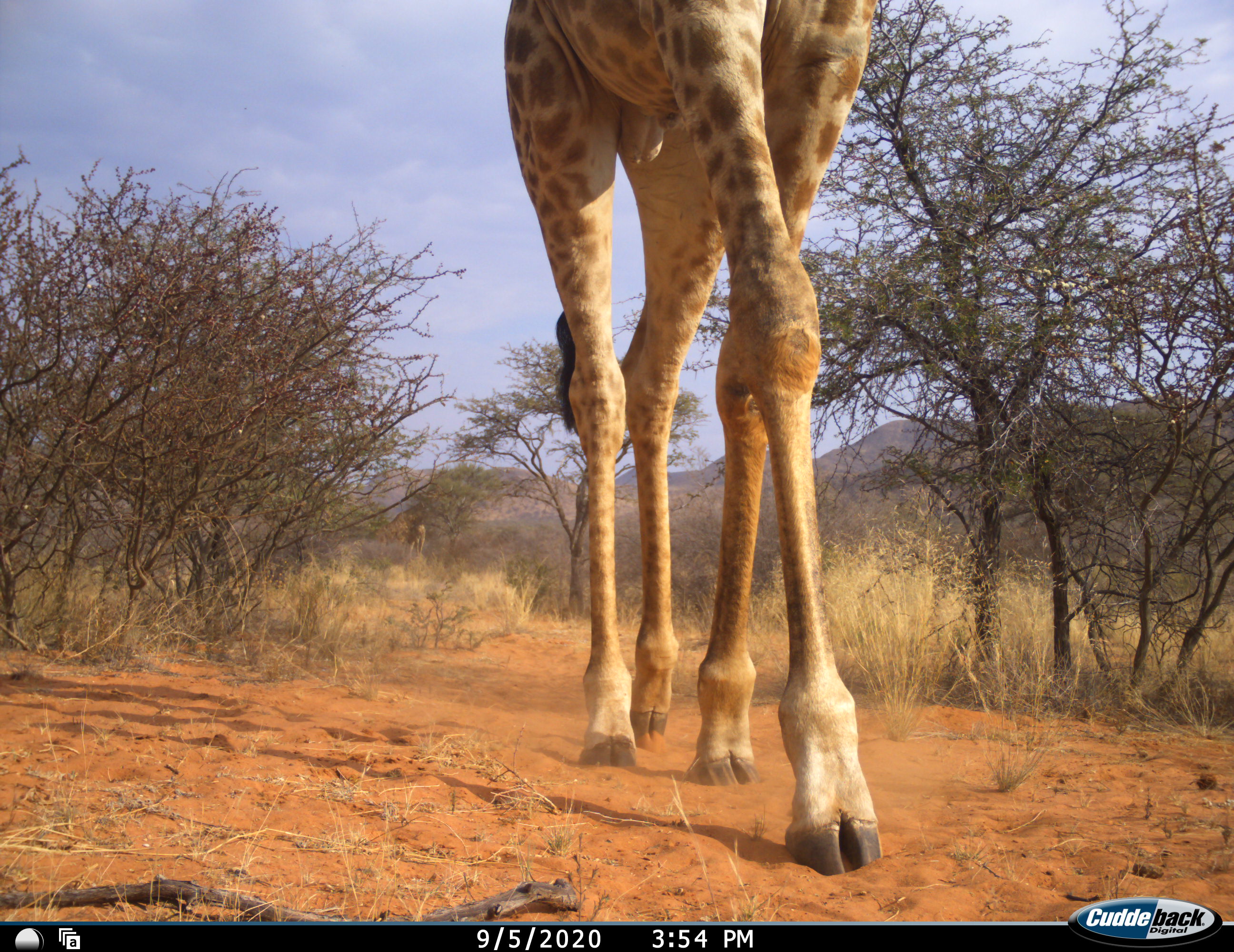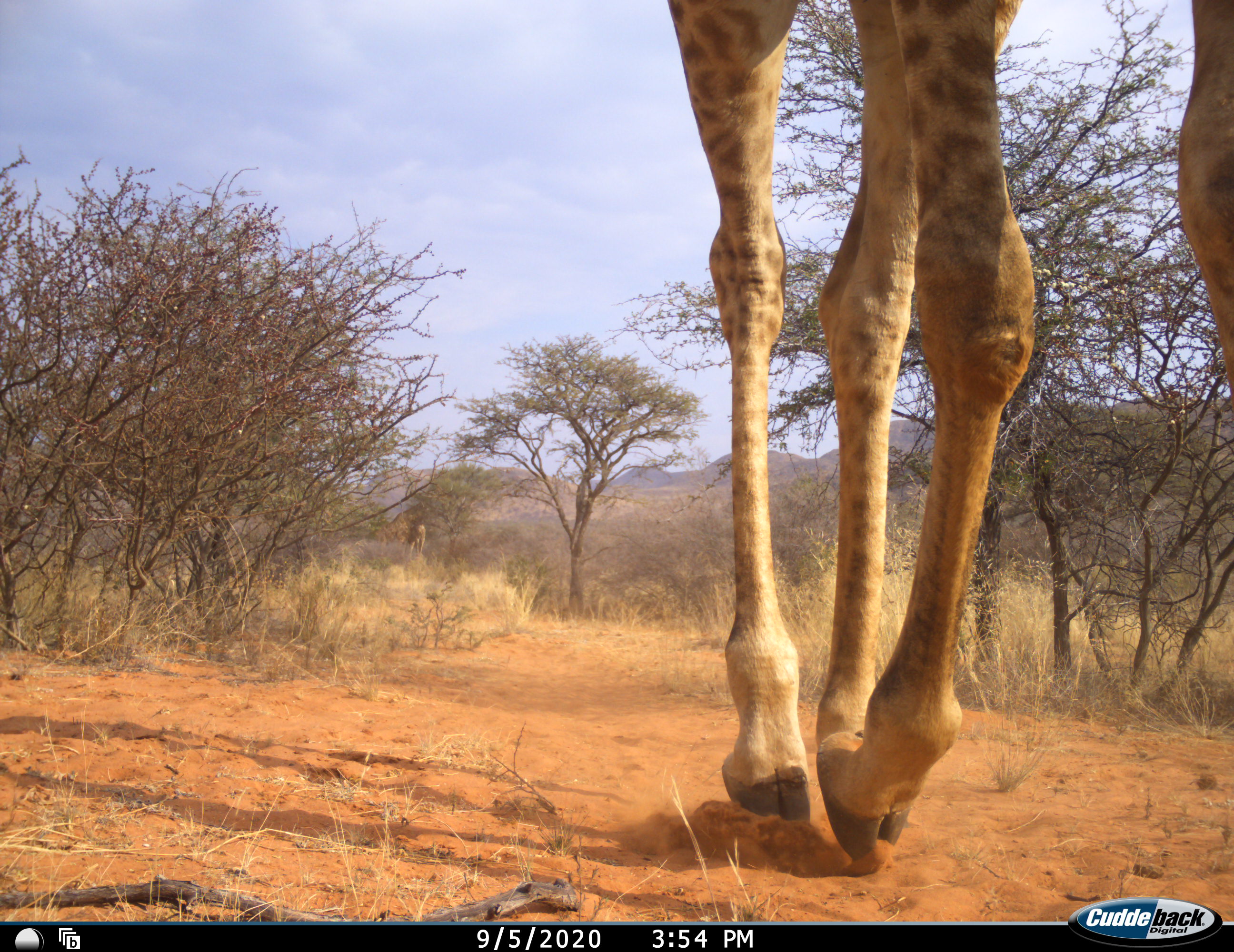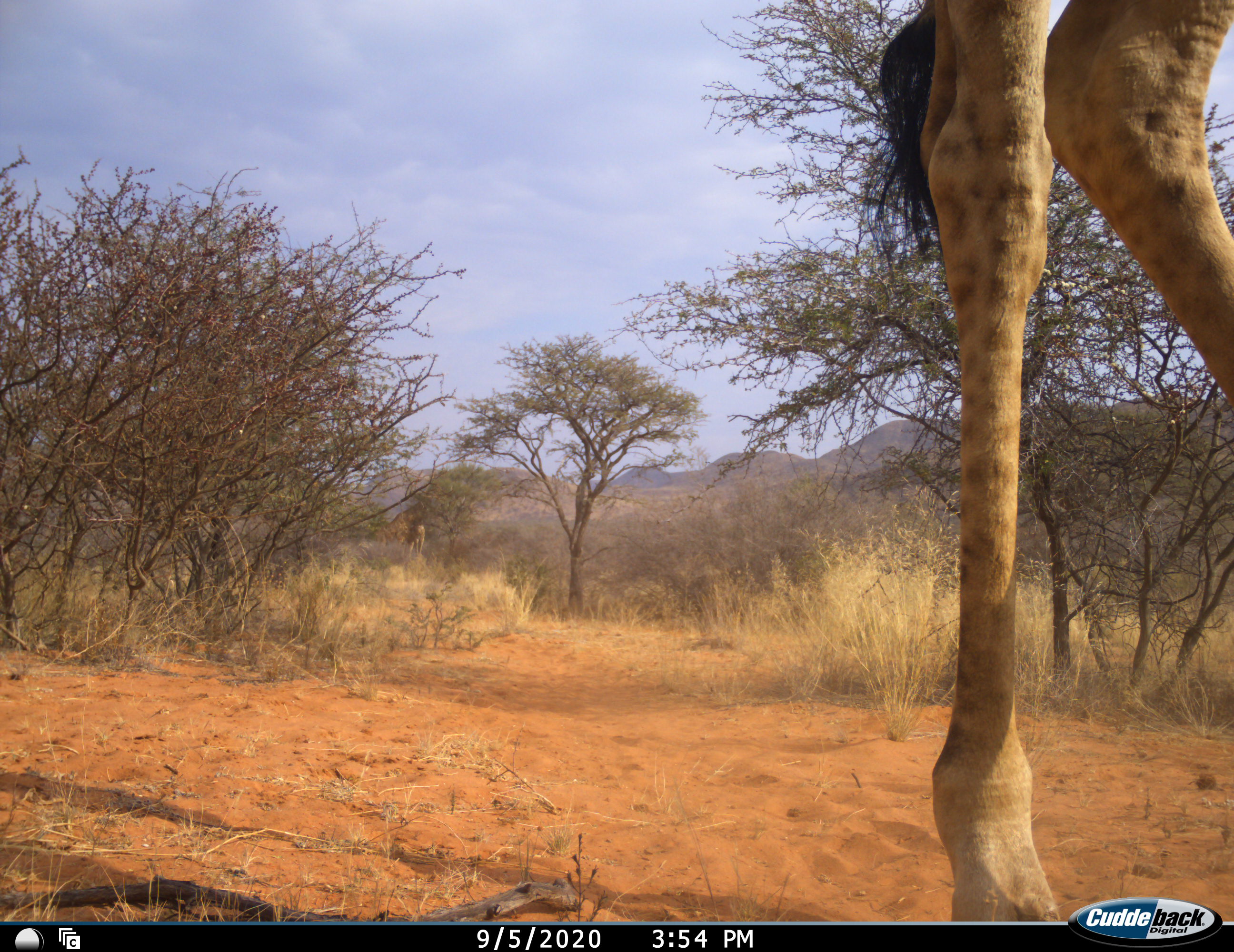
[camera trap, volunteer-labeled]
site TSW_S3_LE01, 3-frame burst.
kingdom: Animalia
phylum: Chordata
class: Mammalia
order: Artiodactyla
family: Giraffidae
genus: Giraffa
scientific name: Giraffa camelopardalis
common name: giraffe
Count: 1.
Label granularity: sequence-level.